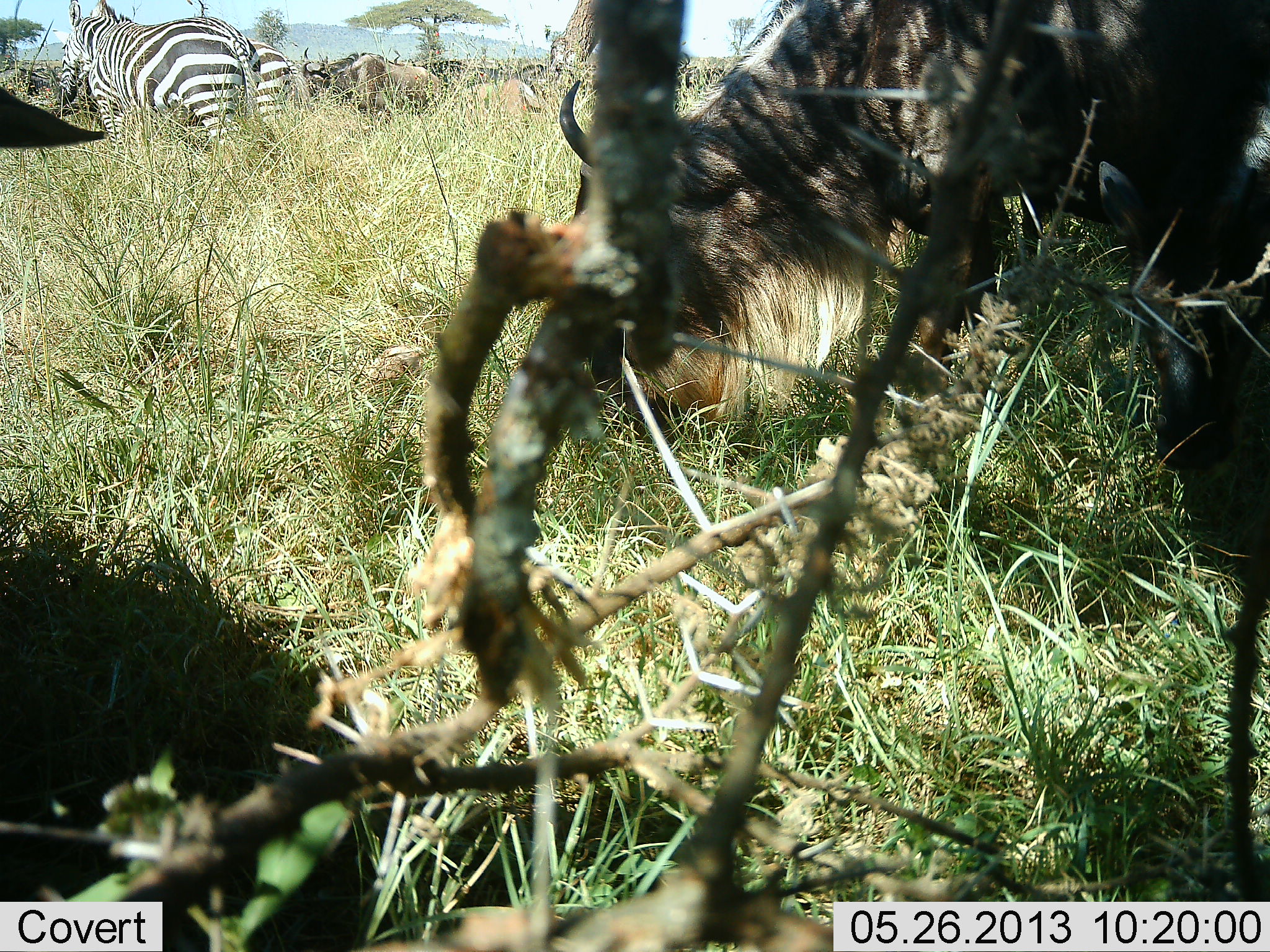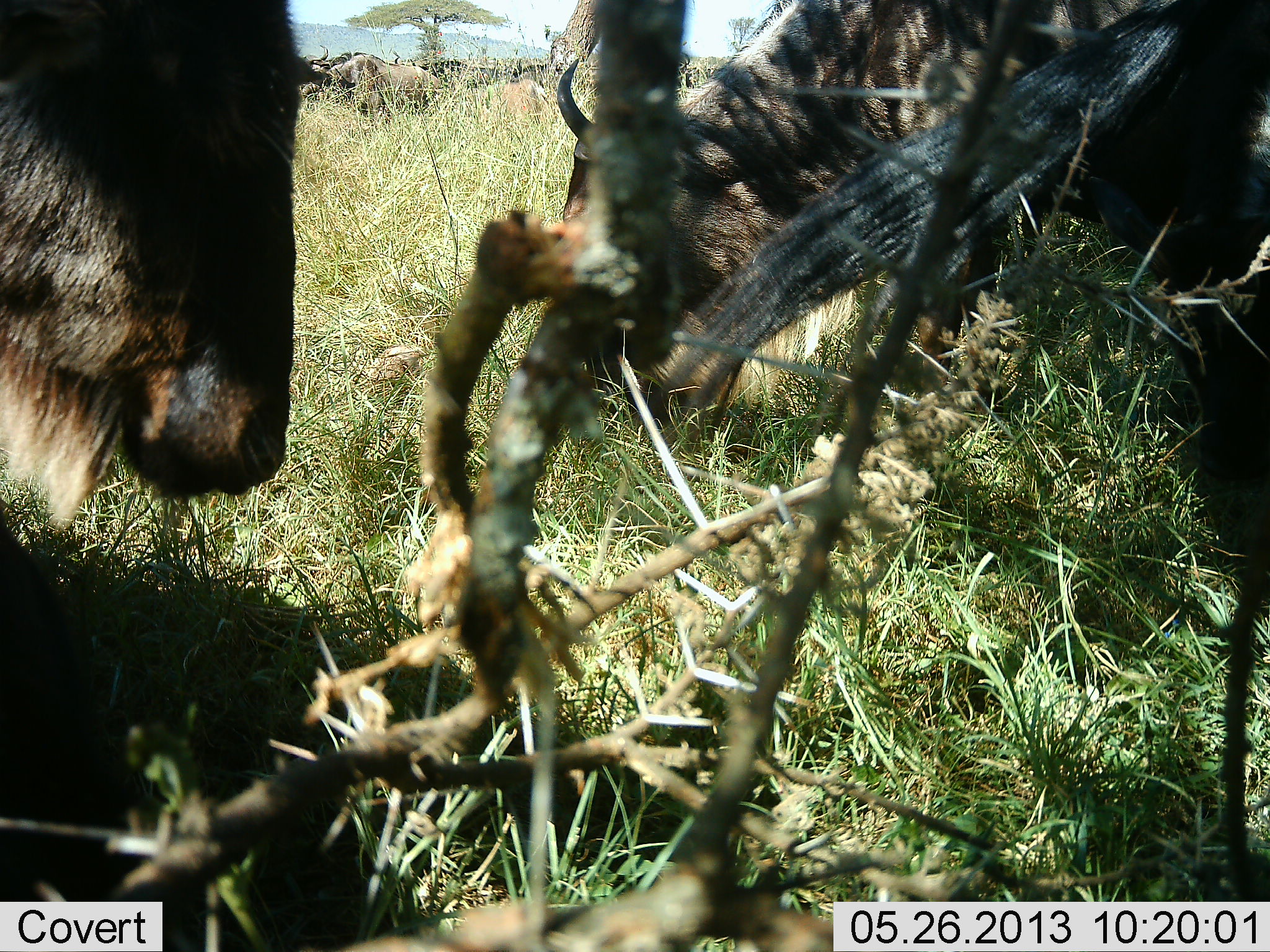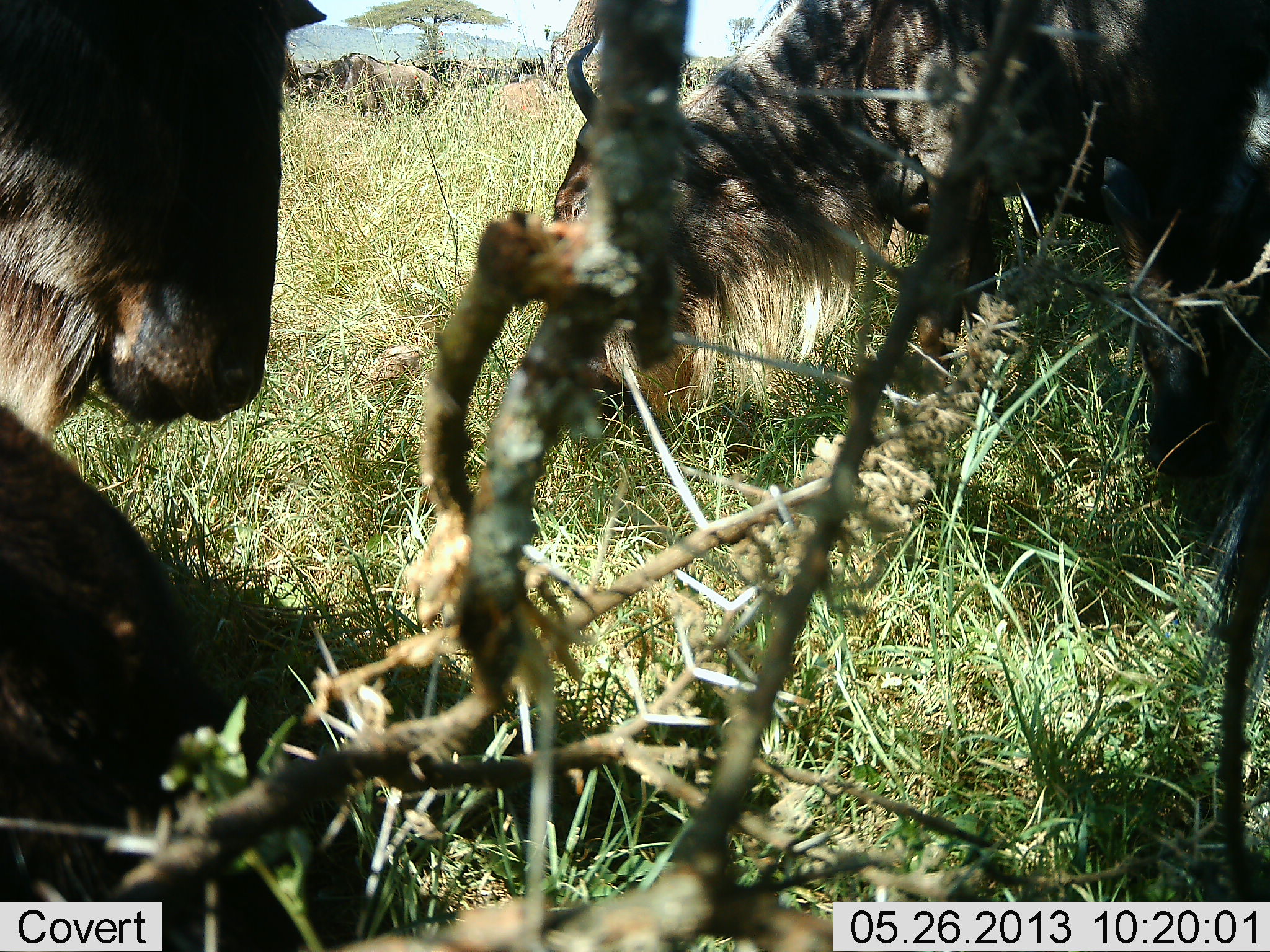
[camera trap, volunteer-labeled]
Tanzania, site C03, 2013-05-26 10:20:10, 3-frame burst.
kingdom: Animalia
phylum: Chordata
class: Mammalia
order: Artiodactyla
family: Bovidae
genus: Connochaetes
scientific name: Connochaetes taurinus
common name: blue wildebeest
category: wildebeest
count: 5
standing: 56%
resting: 5%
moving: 36%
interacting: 3%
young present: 0%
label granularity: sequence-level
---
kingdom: Animalia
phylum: Chordata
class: Mammalia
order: Perissodactyla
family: Equidae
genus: Equus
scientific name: Equus quagga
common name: plains zebra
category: zebra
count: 2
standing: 95%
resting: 5%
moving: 5%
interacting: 0%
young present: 0%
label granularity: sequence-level